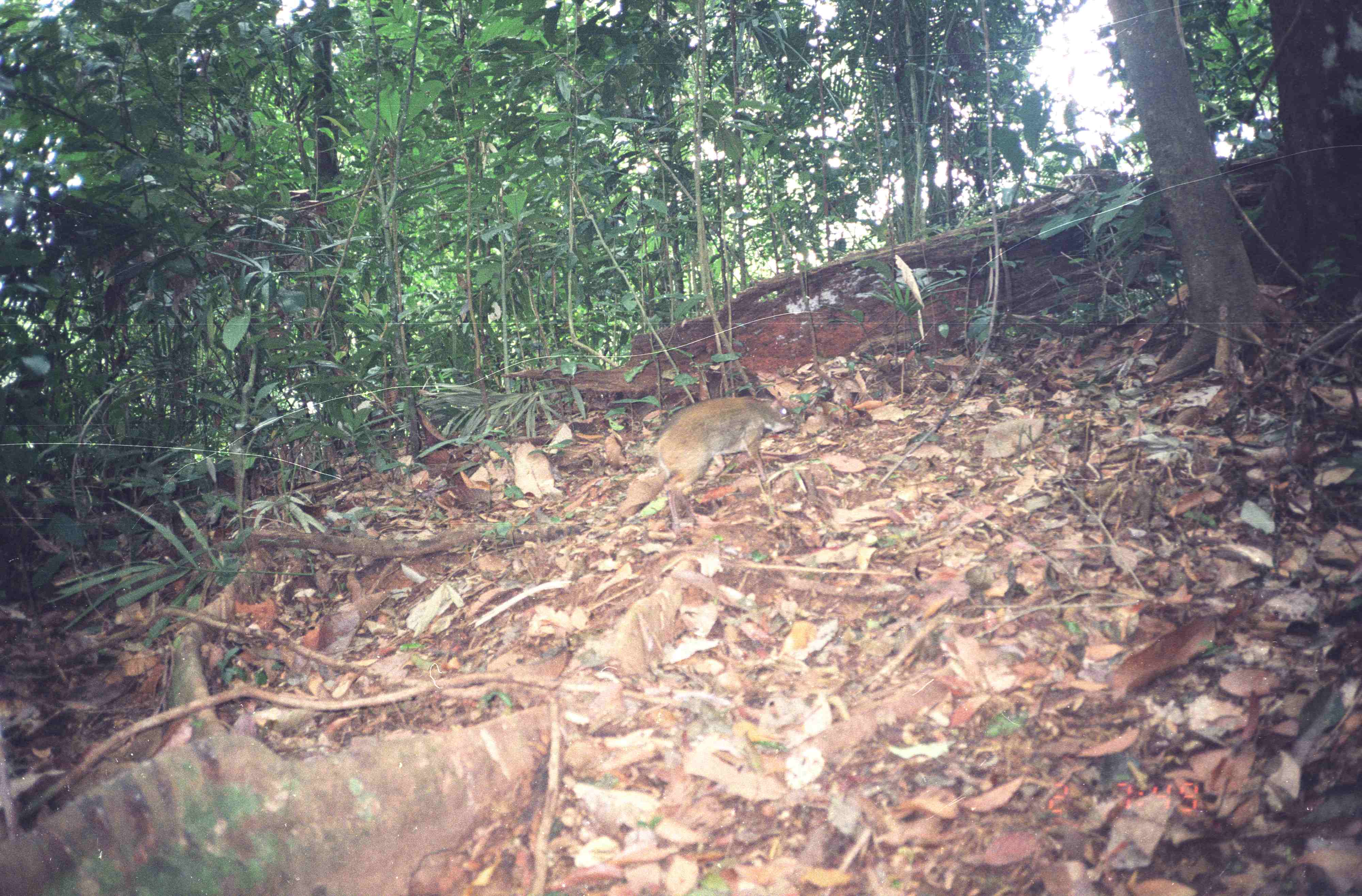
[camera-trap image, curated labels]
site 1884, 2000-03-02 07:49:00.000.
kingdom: Animalia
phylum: Chordata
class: Mammalia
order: Artiodactyla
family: Tragulidae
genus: Tragulus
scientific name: Tragulus napu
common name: greater oriental chevrotain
Tragulus napu (greater oriental chevrotain), count 1.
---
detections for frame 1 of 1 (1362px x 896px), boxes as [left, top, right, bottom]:
tragulus napu: [649, 395, 797, 542]